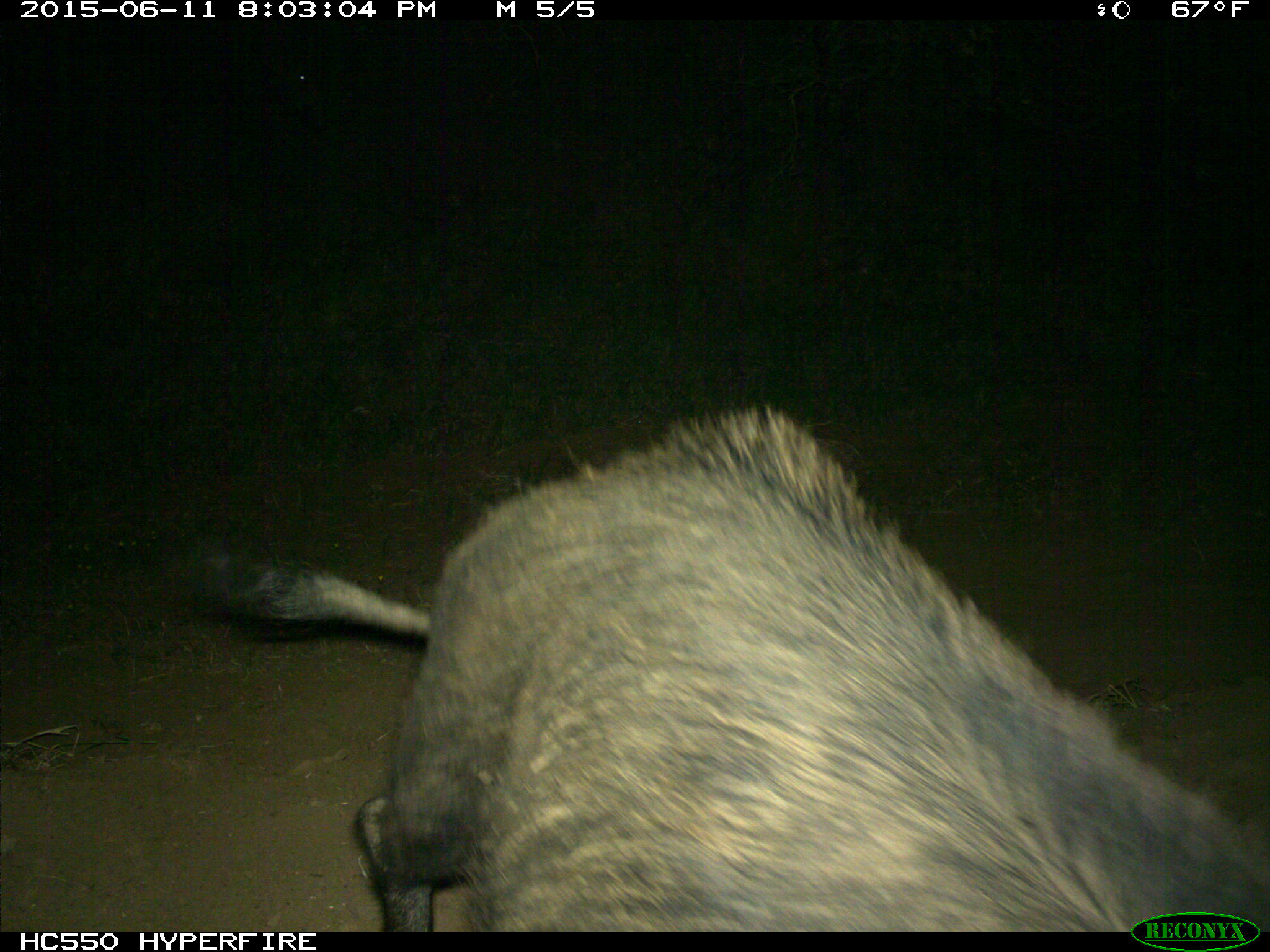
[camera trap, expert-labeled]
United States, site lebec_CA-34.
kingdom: Animalia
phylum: Chordata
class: Mammalia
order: Artiodactyla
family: Suidae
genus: Sus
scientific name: Sus scrofa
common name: wild boar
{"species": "Sus scrofa (wild boar)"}